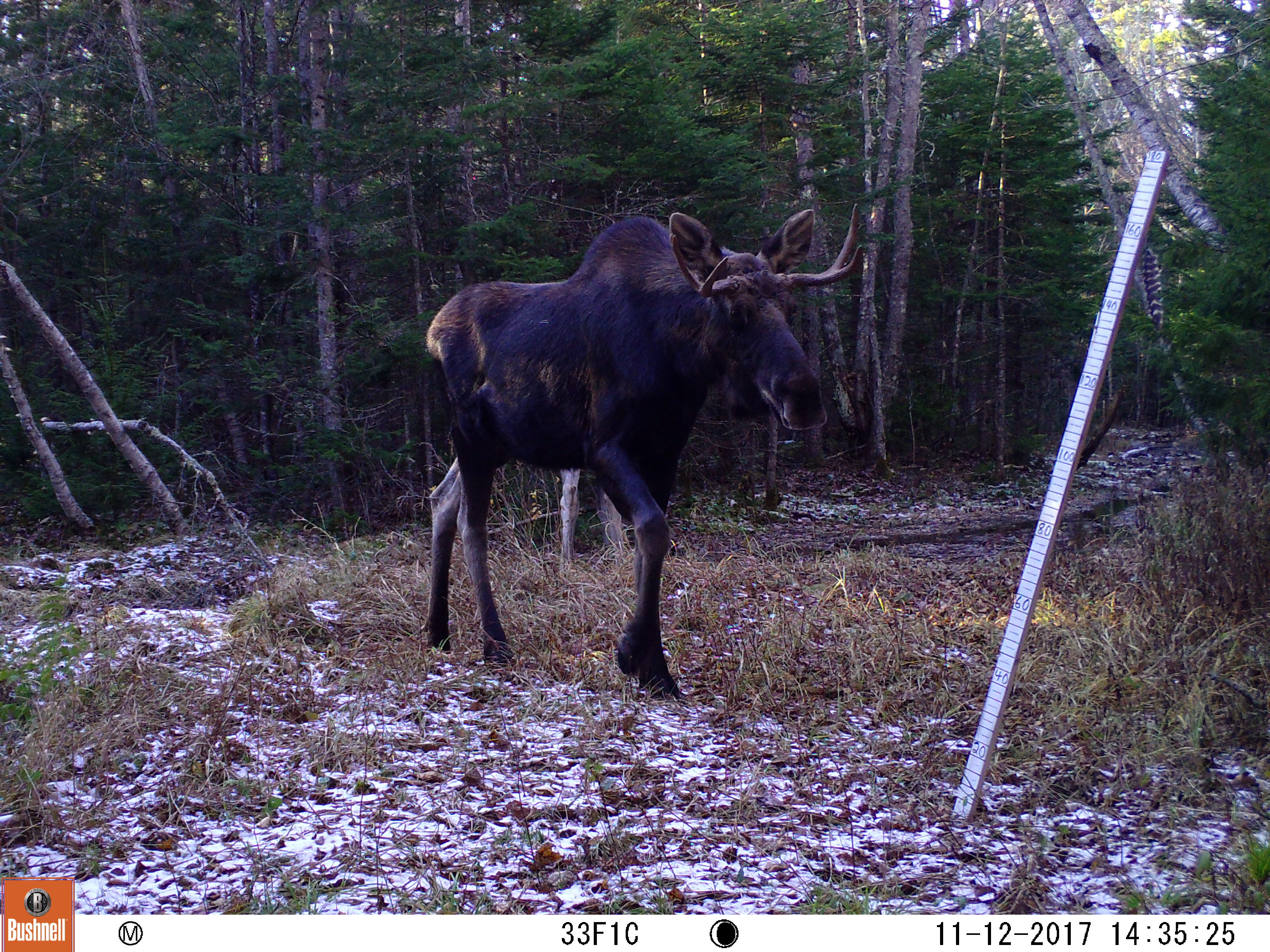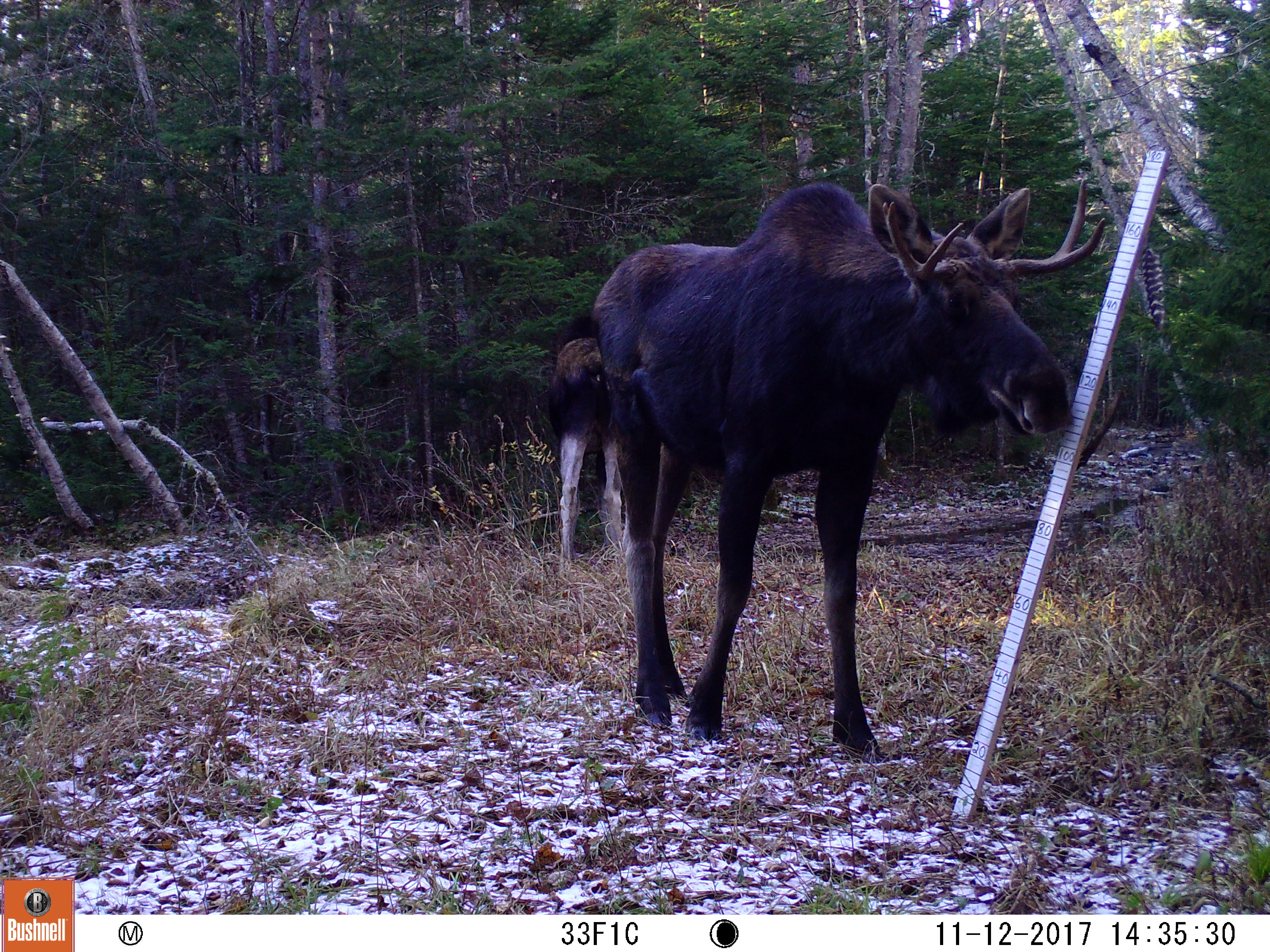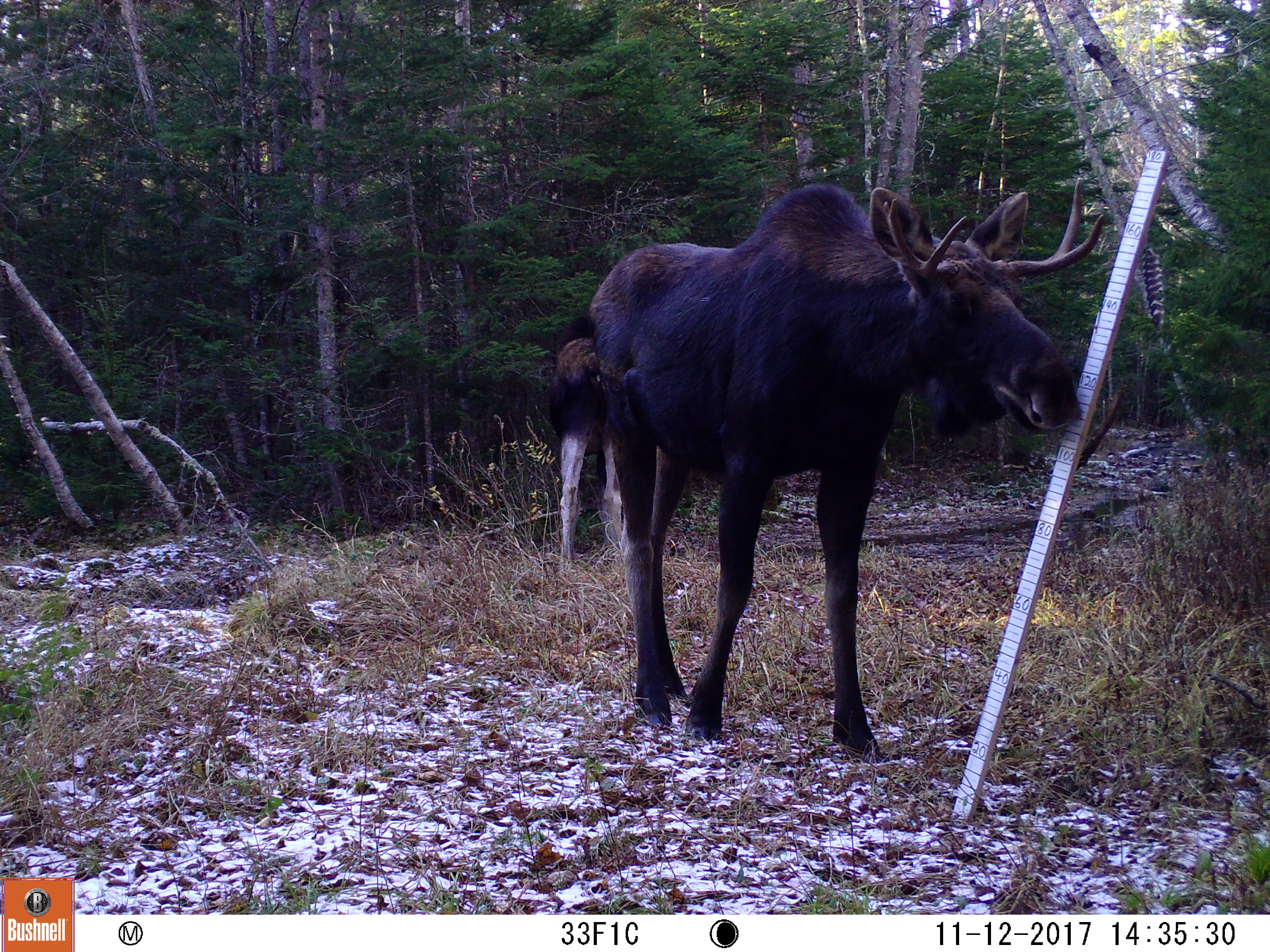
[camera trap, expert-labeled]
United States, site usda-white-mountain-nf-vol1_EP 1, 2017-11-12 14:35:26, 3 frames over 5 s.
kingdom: Animalia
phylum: Chordata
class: Mammalia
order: Artiodactyla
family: Cervidae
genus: Alces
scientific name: Alces alces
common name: moose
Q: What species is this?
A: Moose (Alces alces).